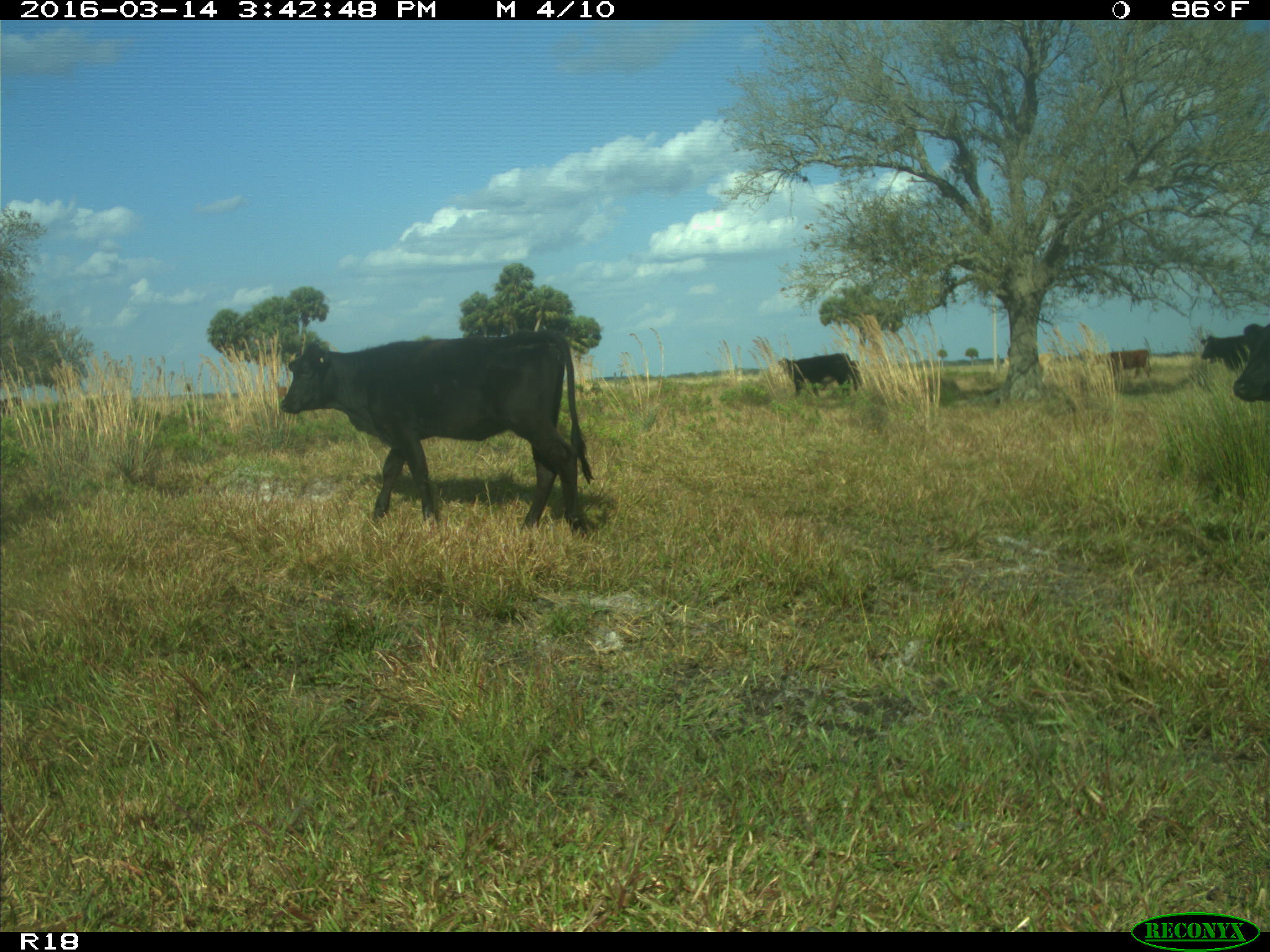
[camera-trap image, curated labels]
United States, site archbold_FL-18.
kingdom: Animalia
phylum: Chordata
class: Mammalia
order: Artiodactyla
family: Bovidae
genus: Bos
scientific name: Bos taurus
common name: domestic cow